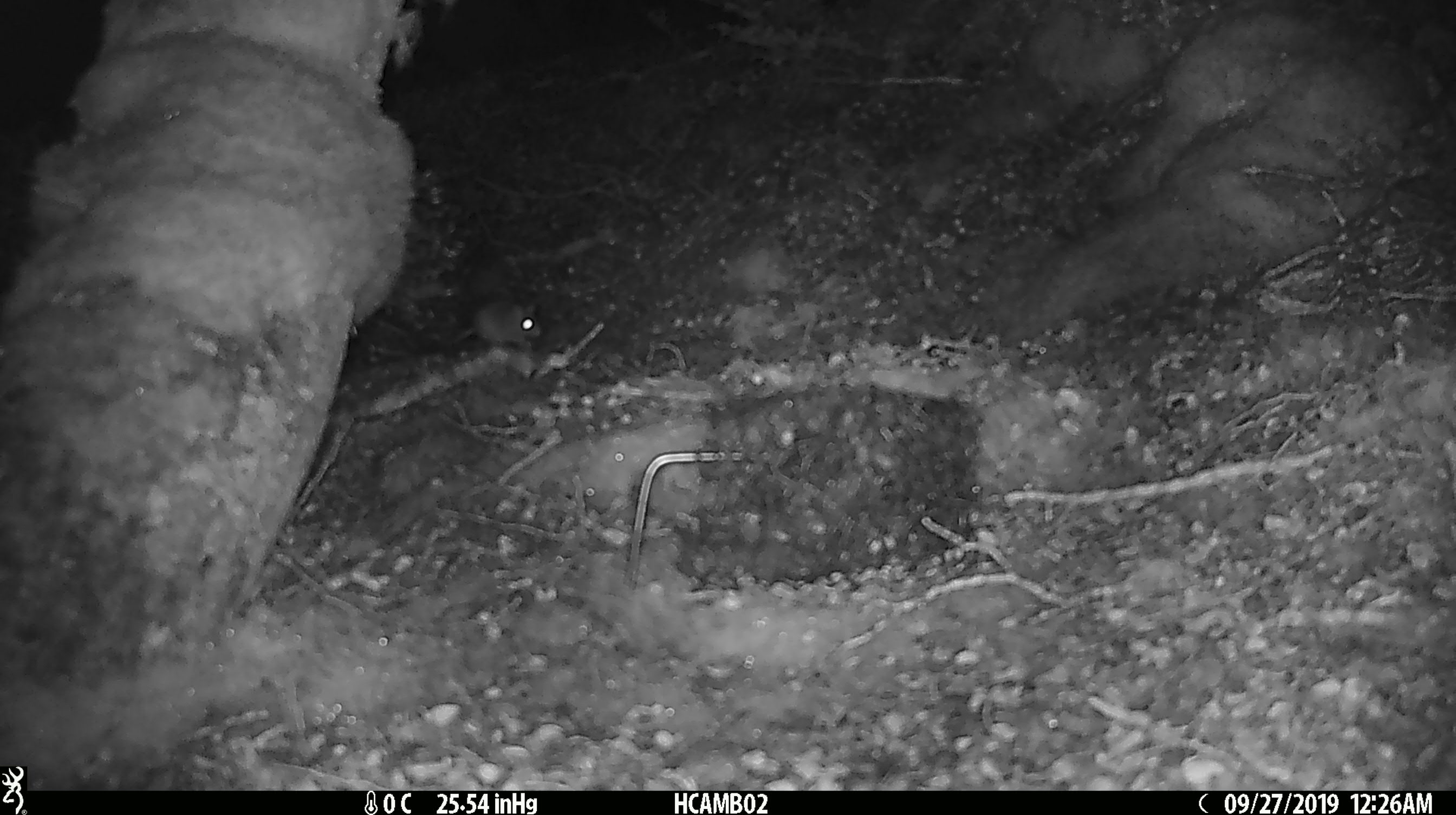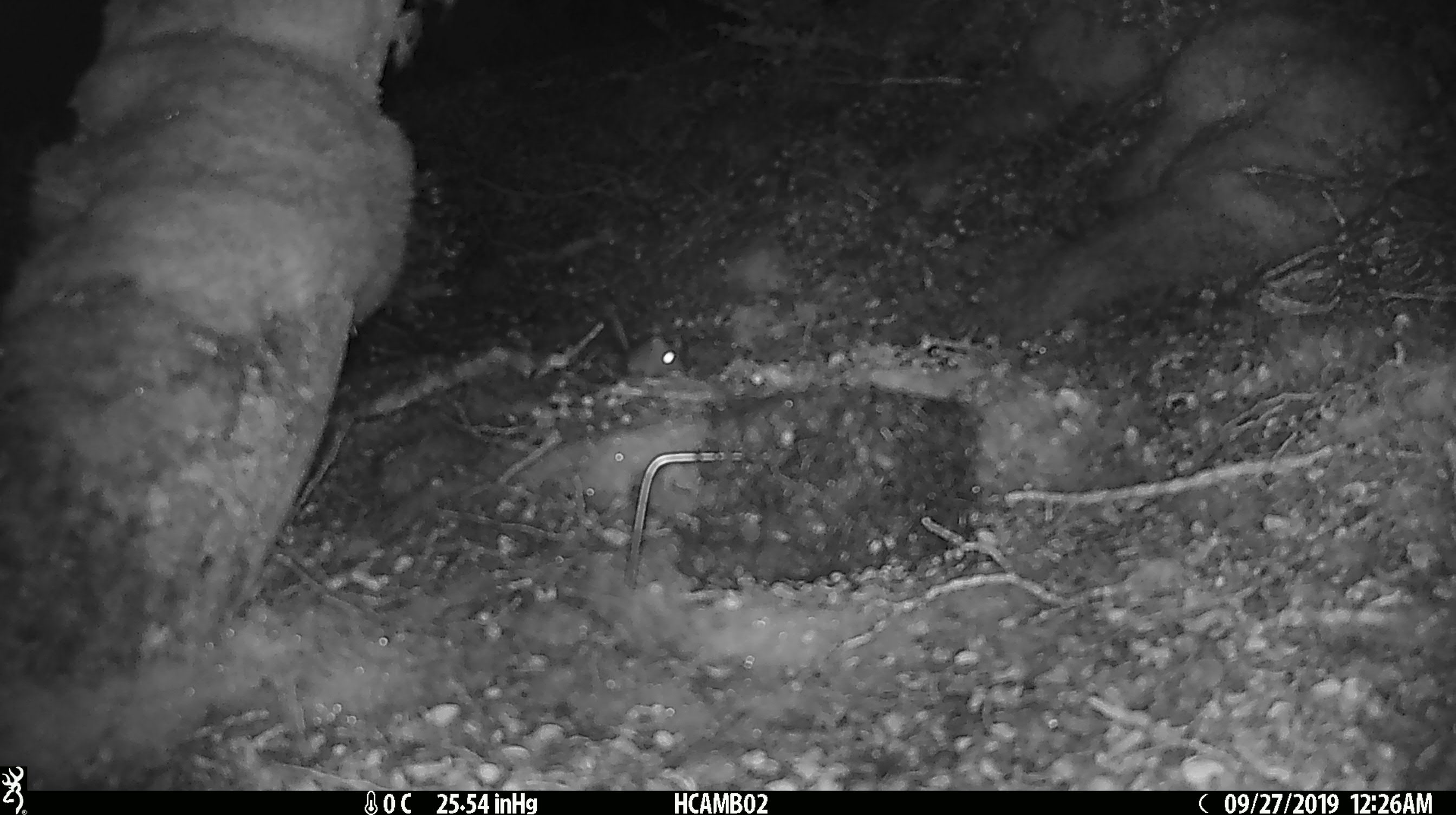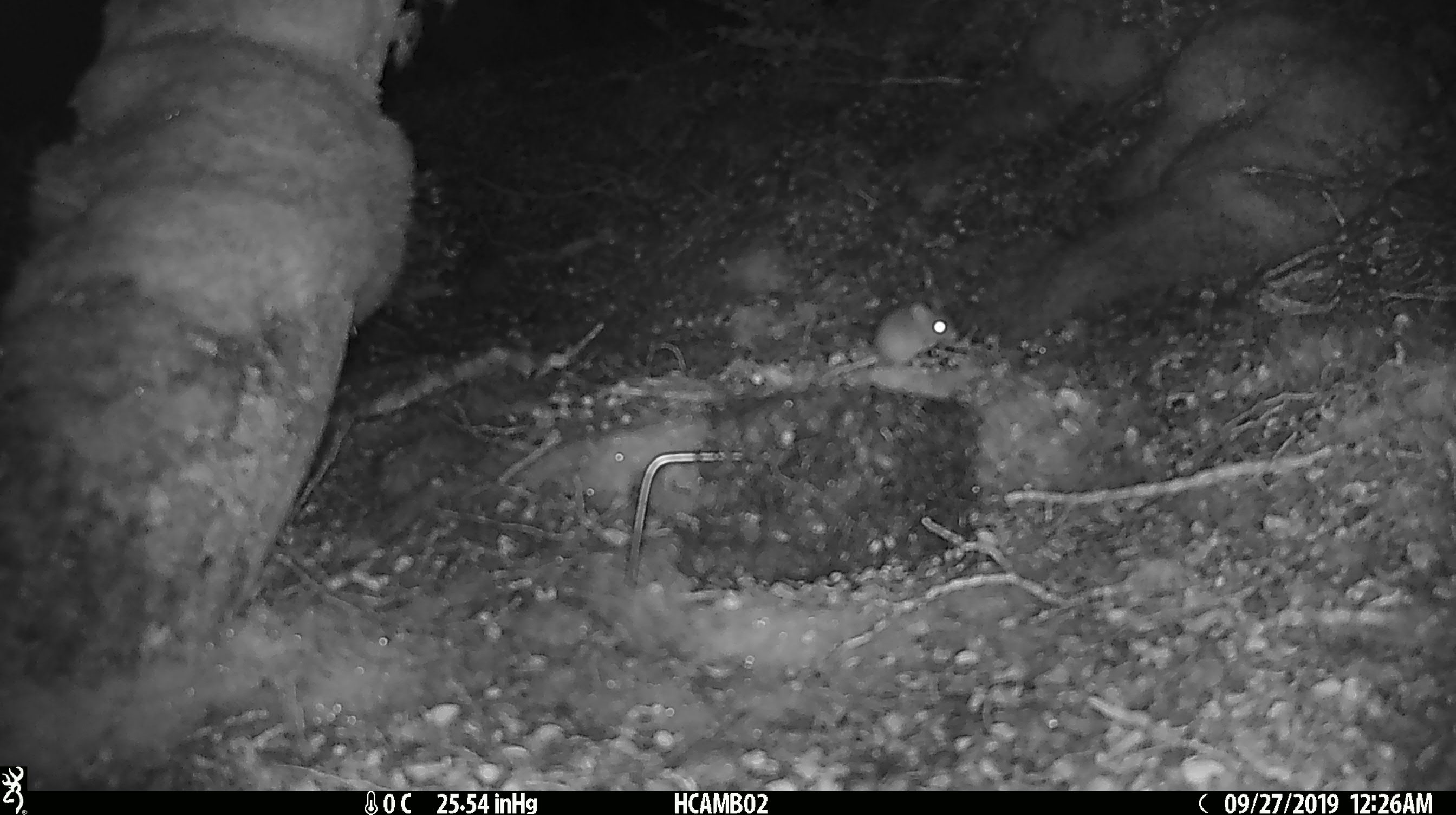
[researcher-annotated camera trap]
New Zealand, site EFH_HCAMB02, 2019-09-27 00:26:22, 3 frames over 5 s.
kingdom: Animalia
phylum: Chordata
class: Mammalia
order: Rodentia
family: Muridae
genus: Mus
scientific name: Mus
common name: mouse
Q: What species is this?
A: Mouse (Mus).